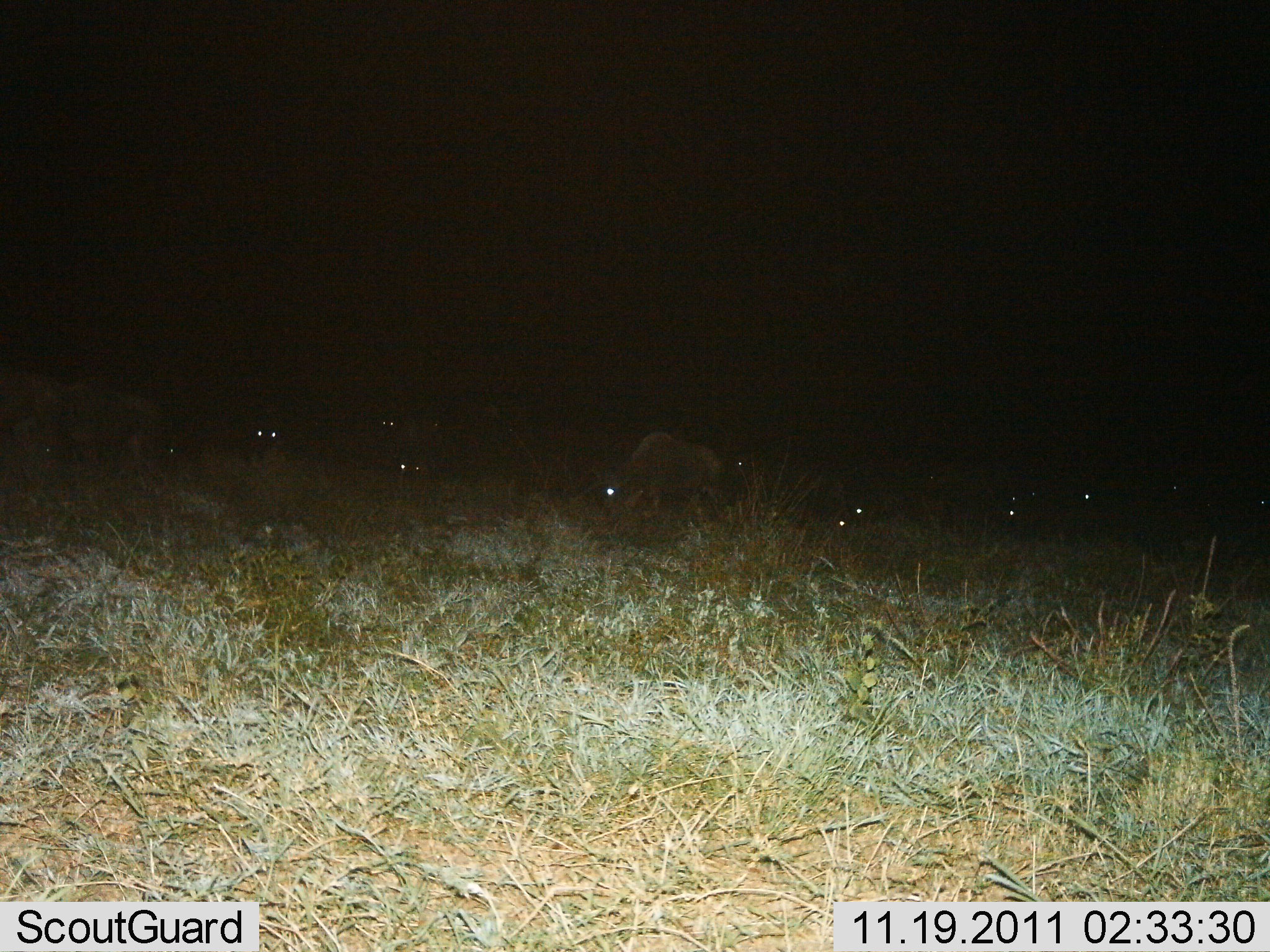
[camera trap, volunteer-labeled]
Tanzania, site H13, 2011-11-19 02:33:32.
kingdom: Animalia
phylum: Chordata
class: Mammalia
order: Artiodactyla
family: Bovidae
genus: Connochaetes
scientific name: Connochaetes taurinus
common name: blue wildebeest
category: wildebeest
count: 11-50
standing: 55%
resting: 18%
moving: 9%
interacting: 0%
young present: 0%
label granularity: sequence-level